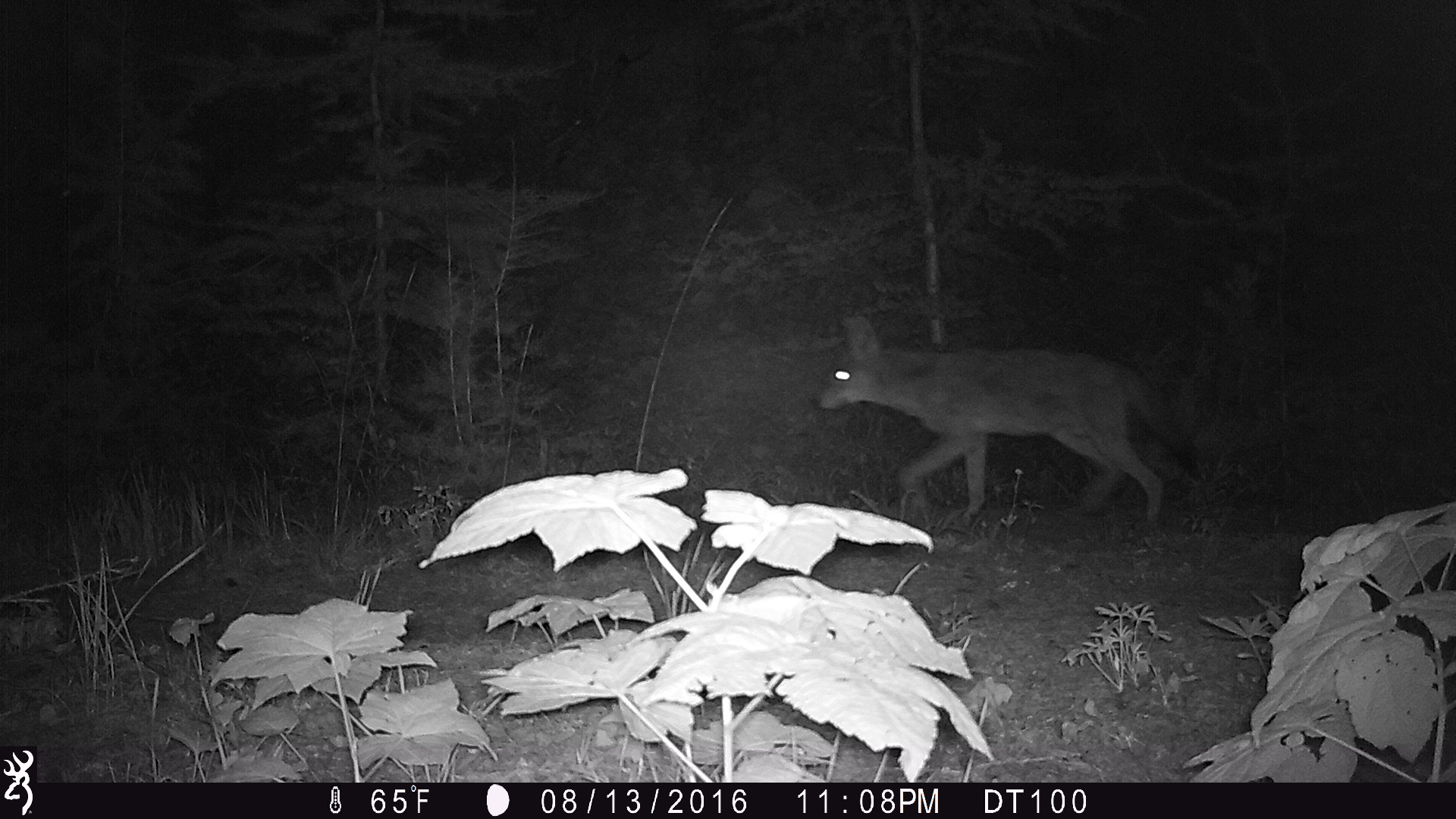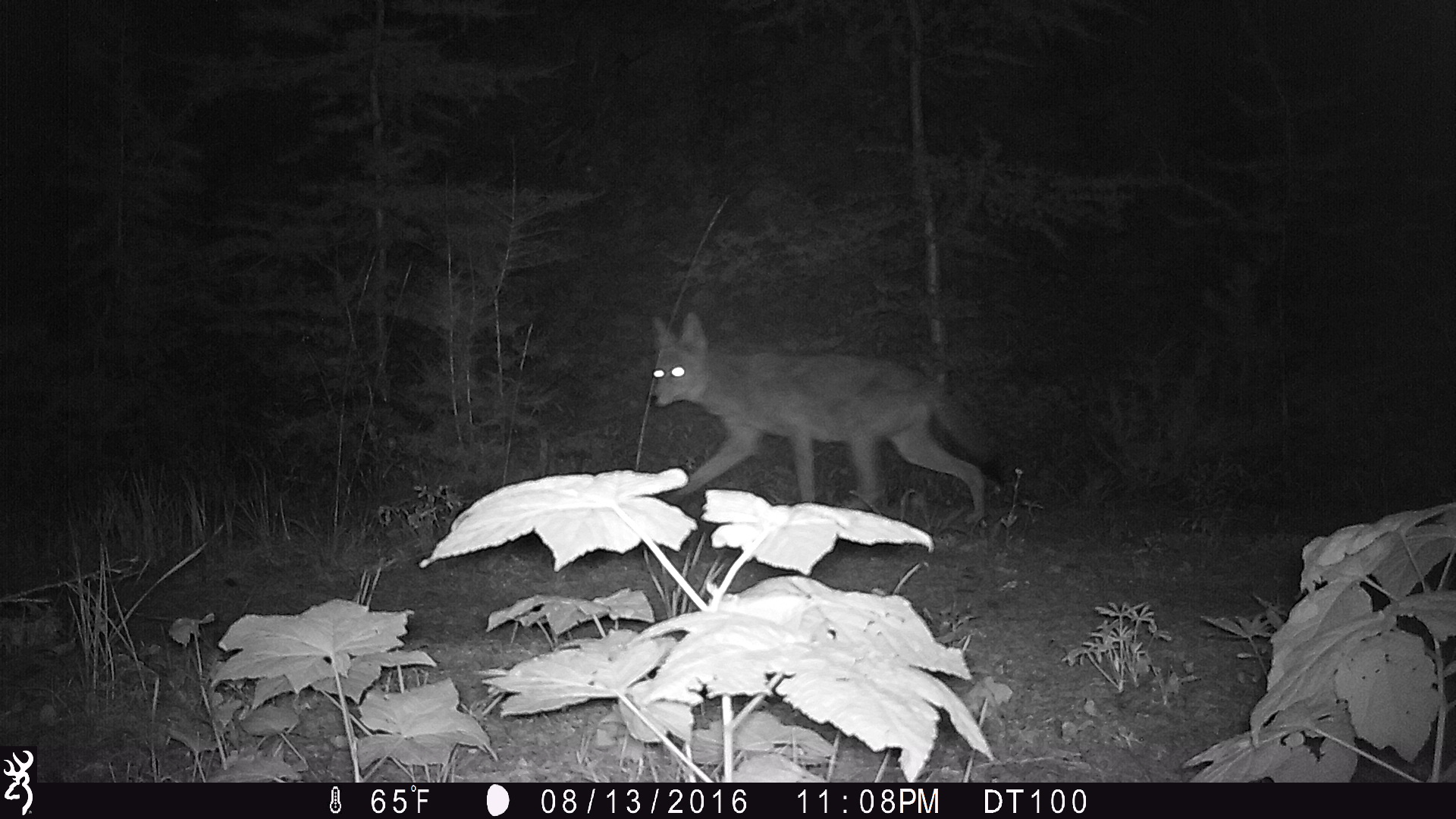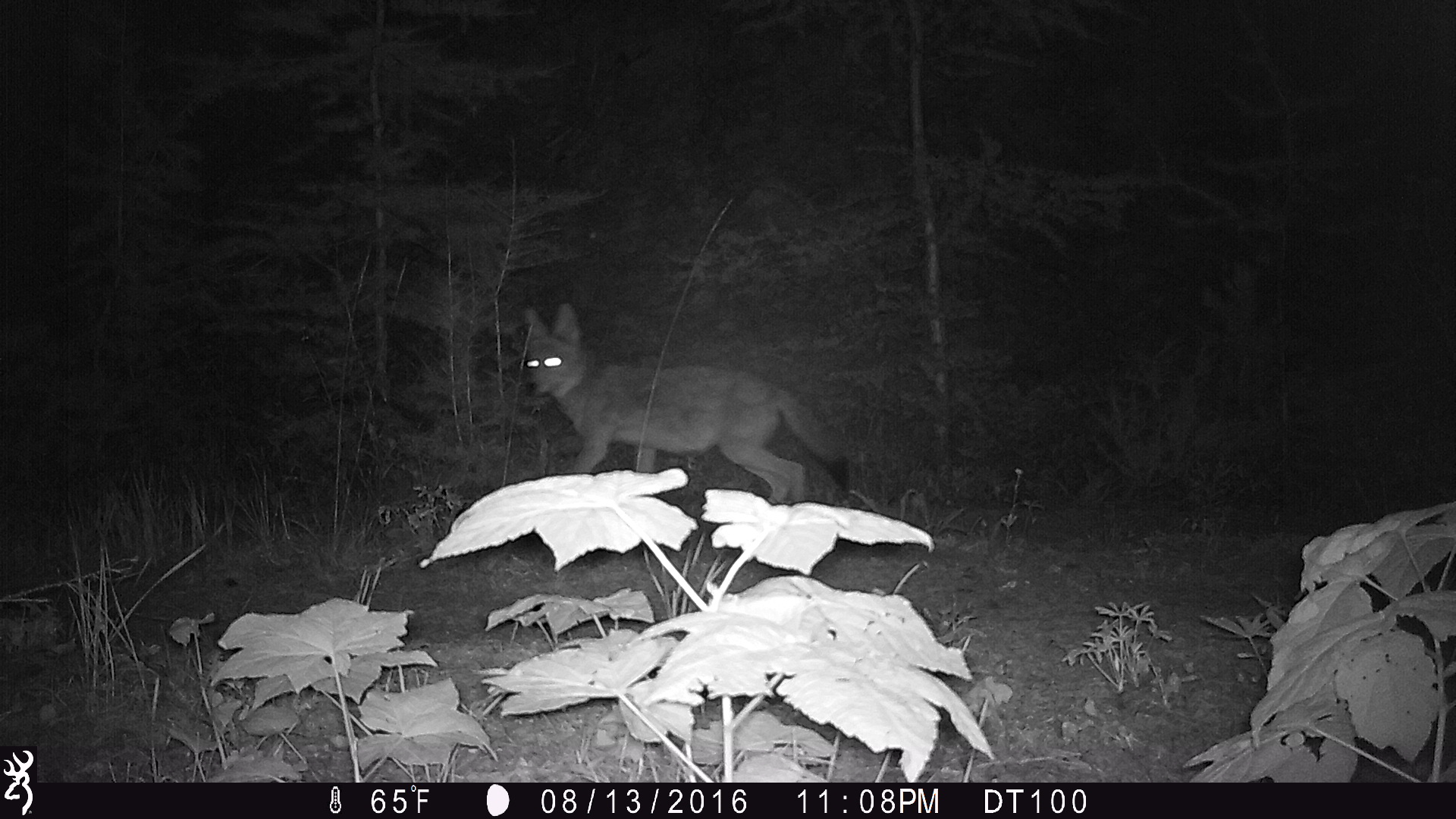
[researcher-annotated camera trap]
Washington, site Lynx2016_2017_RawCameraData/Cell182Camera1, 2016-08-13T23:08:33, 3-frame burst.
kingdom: Animalia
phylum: Chordata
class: Mammalia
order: Carnivora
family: Canidae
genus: Canis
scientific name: Canis latrans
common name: coyote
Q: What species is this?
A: Canis latrans (coyote).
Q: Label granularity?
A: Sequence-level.